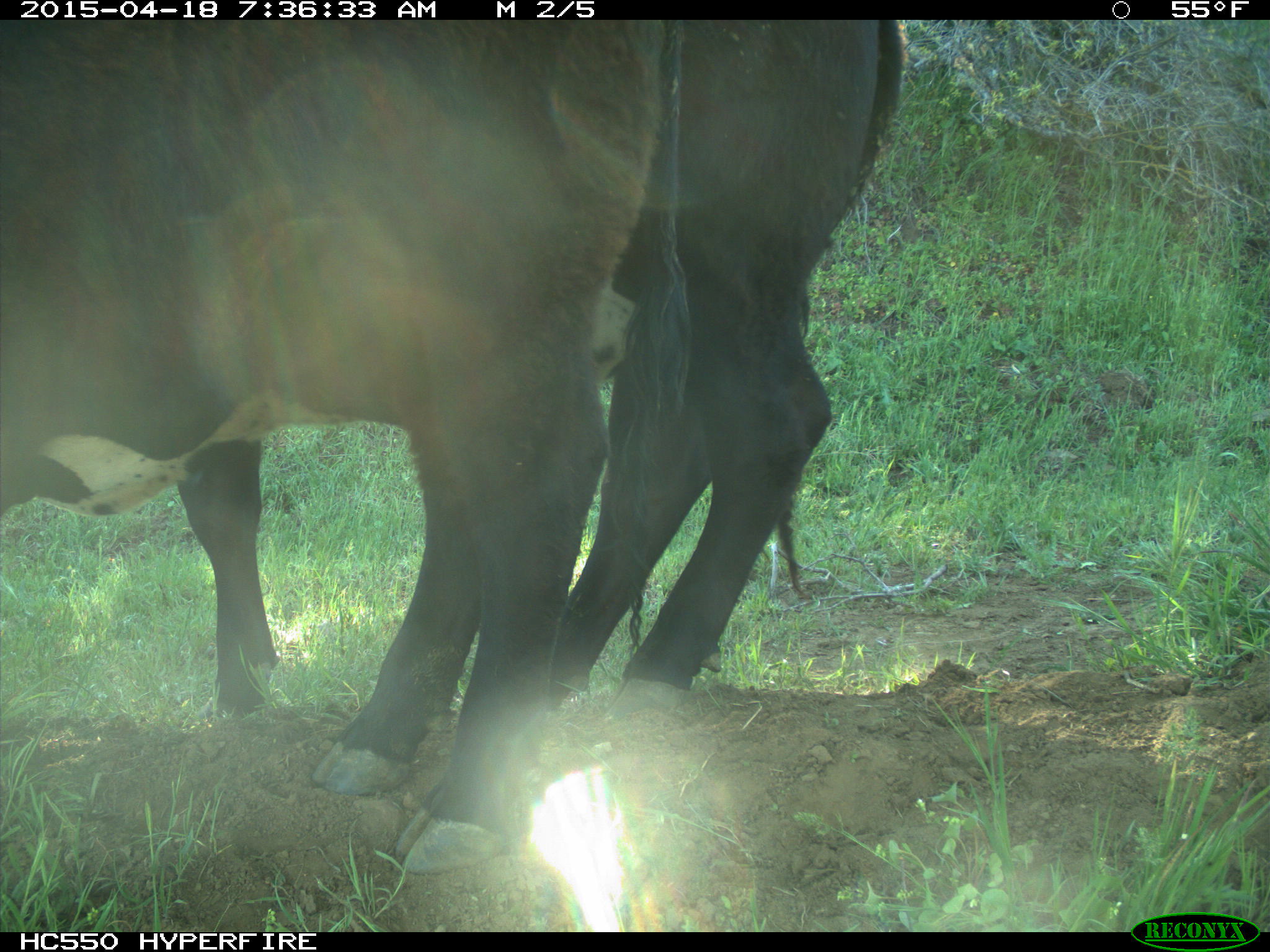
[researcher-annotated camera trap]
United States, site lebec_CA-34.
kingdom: Animalia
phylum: Chordata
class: Mammalia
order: Artiodactyla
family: Bovidae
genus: Bos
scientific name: Bos taurus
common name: domestic cow